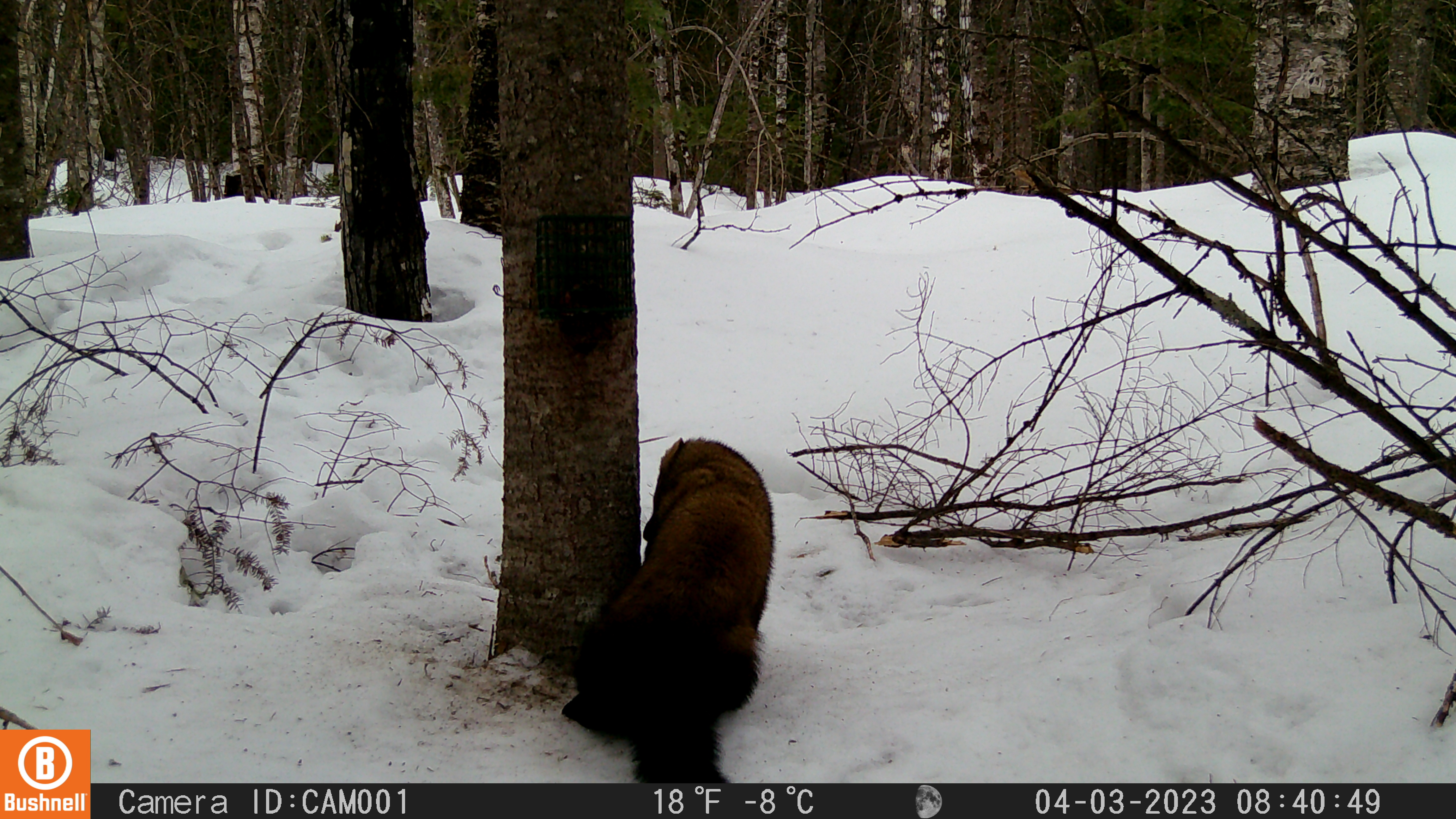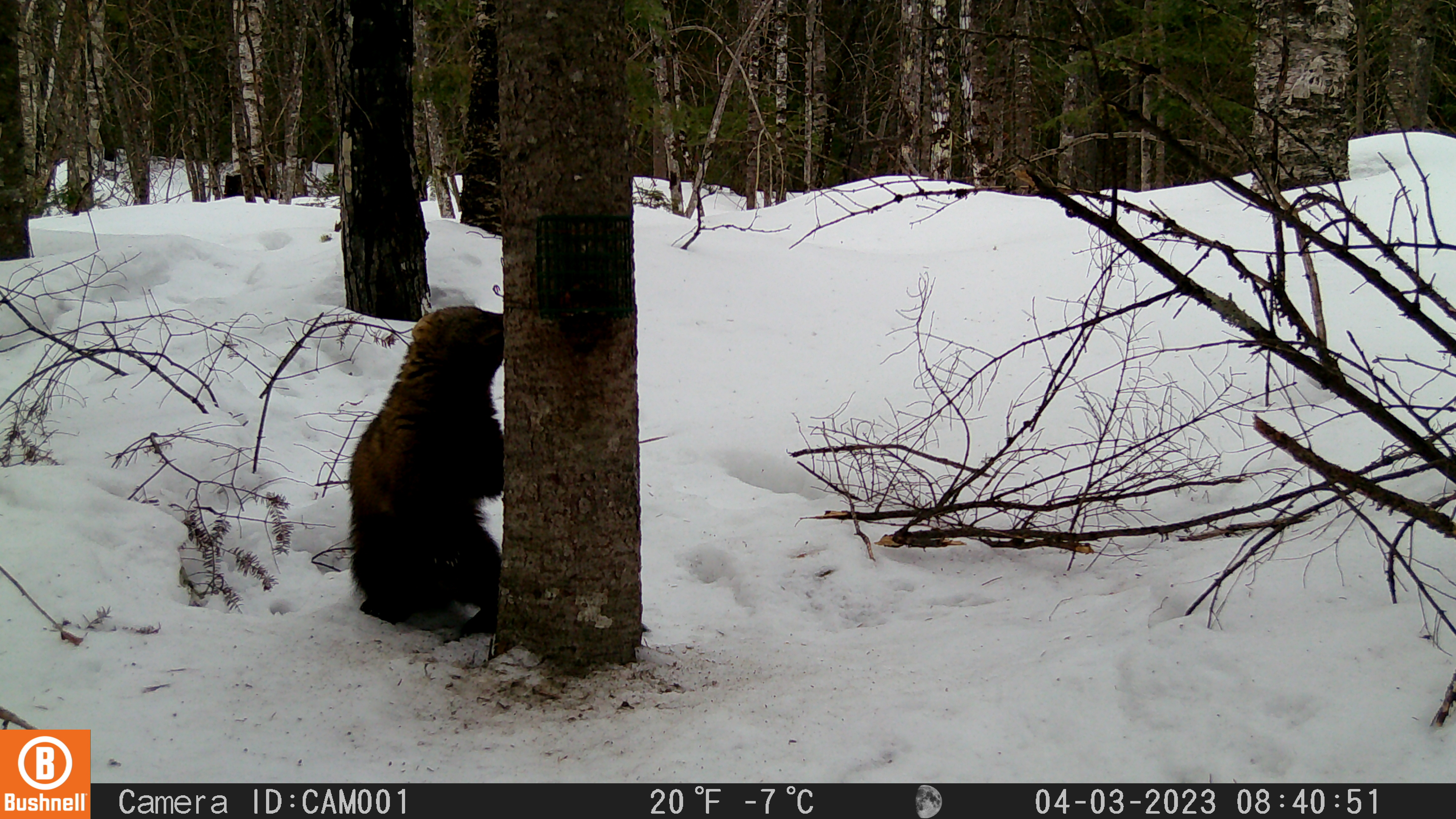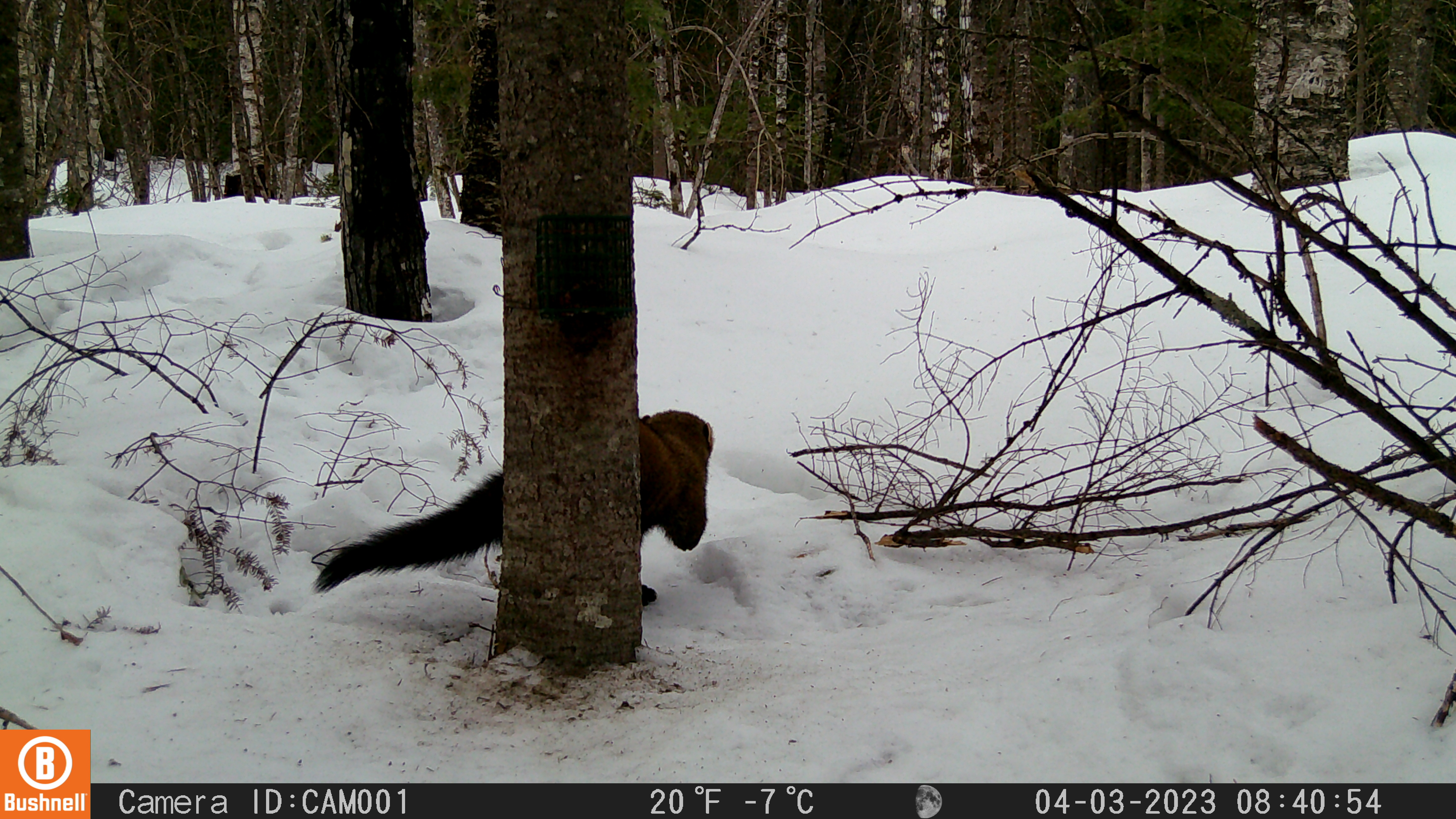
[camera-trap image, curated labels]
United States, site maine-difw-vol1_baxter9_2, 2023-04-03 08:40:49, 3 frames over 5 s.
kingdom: Animalia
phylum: Chordata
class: Mammalia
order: Carnivora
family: Mustelidae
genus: Martes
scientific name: Martes americana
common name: american marten